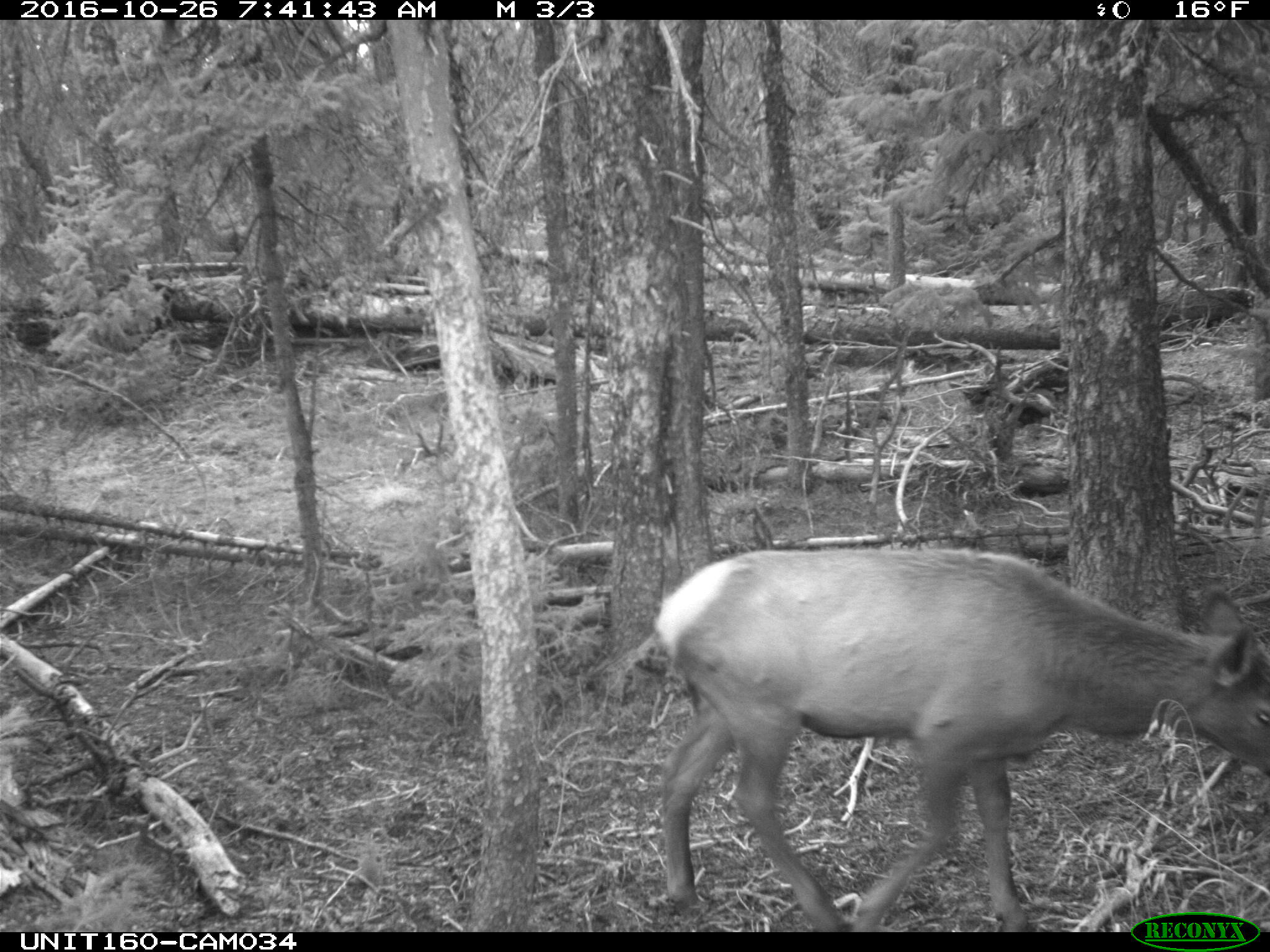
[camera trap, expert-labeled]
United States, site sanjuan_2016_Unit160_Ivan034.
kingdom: Animalia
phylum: Chordata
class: Mammalia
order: Artiodactyla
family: Cervidae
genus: Cervus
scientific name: Cervus elaphus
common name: red deer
Cervus elaphus (red deer).